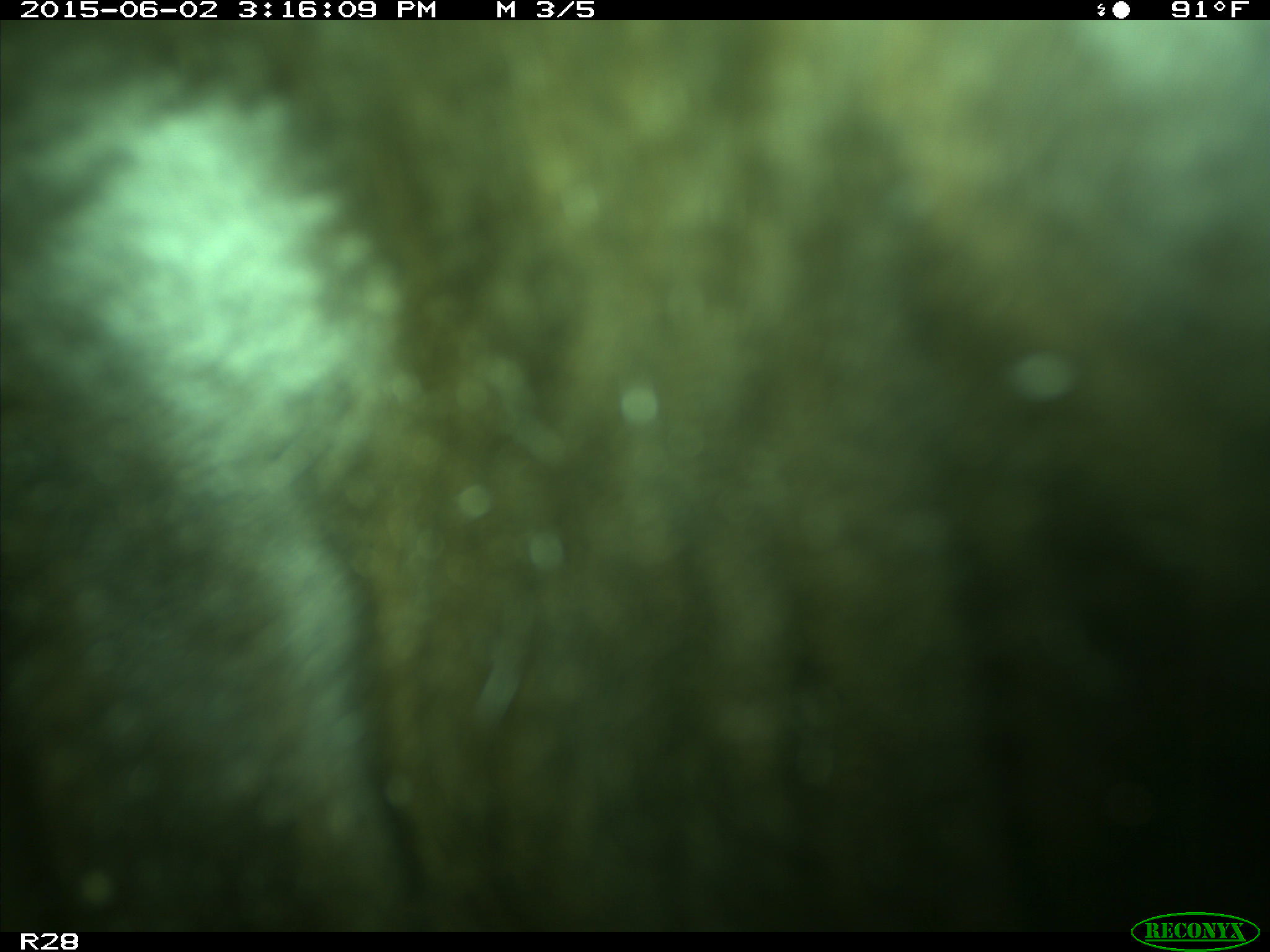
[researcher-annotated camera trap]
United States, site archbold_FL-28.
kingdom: Animalia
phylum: Chordata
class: Mammalia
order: Artiodactyla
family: Bovidae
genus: Bos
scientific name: Bos taurus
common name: domestic cow